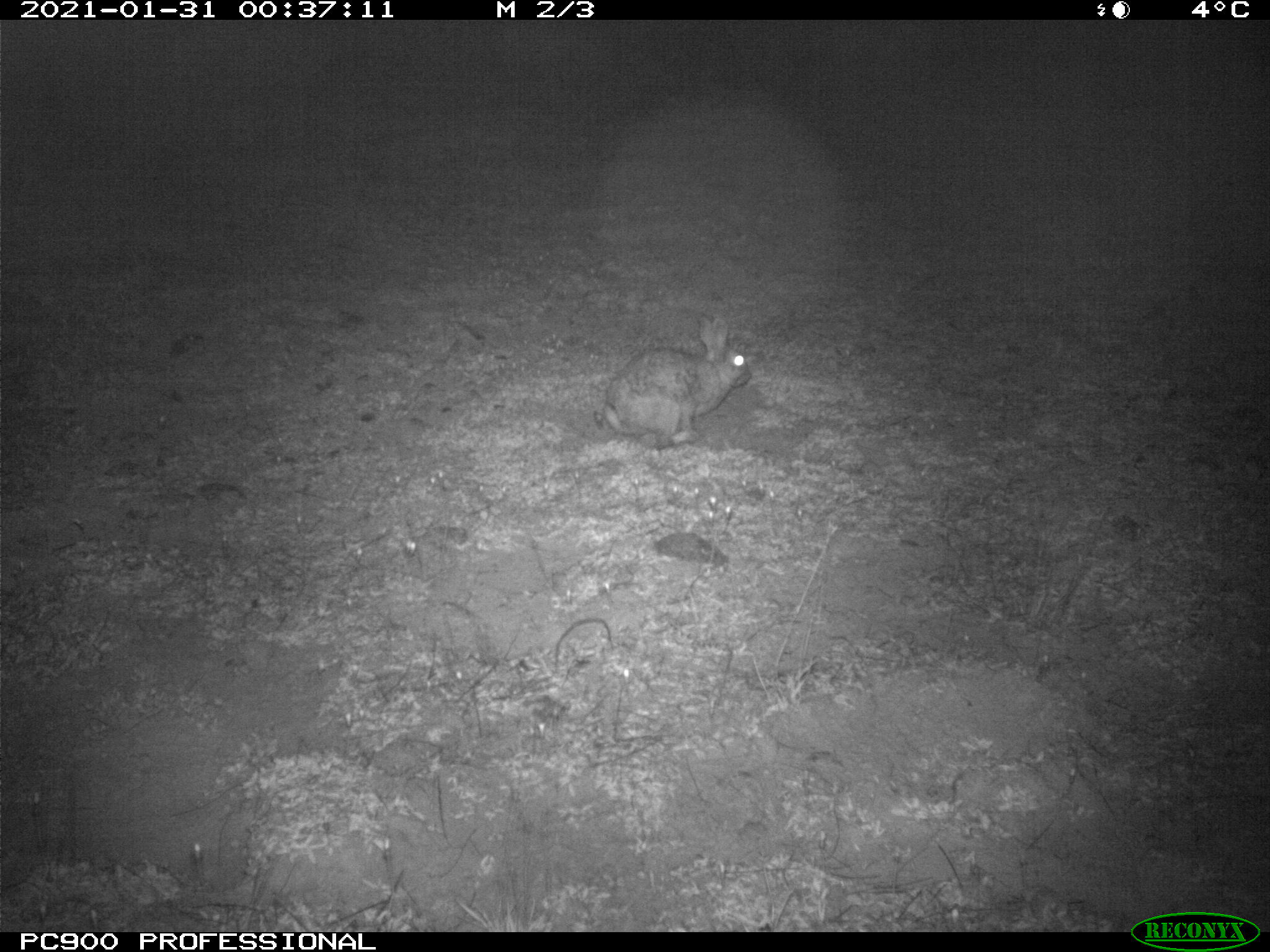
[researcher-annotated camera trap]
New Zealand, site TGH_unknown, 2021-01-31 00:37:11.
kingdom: Animalia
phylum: Chordata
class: Mammalia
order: Lagomorpha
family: Leporidae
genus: Oryctolagus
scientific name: Oryctolagus cuniculus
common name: european rabbit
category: rabbit